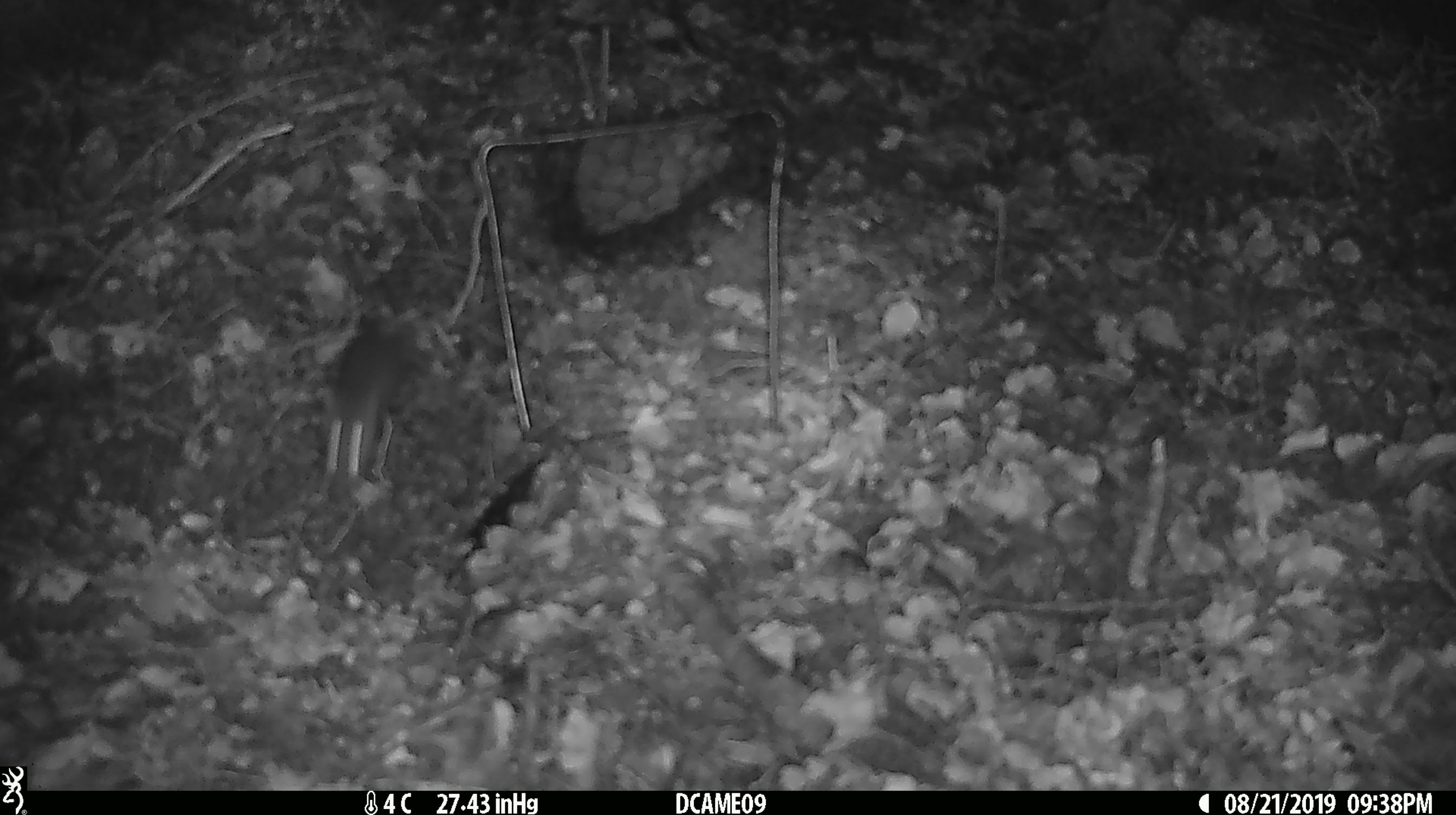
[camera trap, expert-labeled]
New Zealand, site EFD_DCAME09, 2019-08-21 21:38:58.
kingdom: Animalia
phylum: Chordata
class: Mammalia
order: Rodentia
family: Muridae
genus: Mus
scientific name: Mus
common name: mouse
Mouse (Mus).